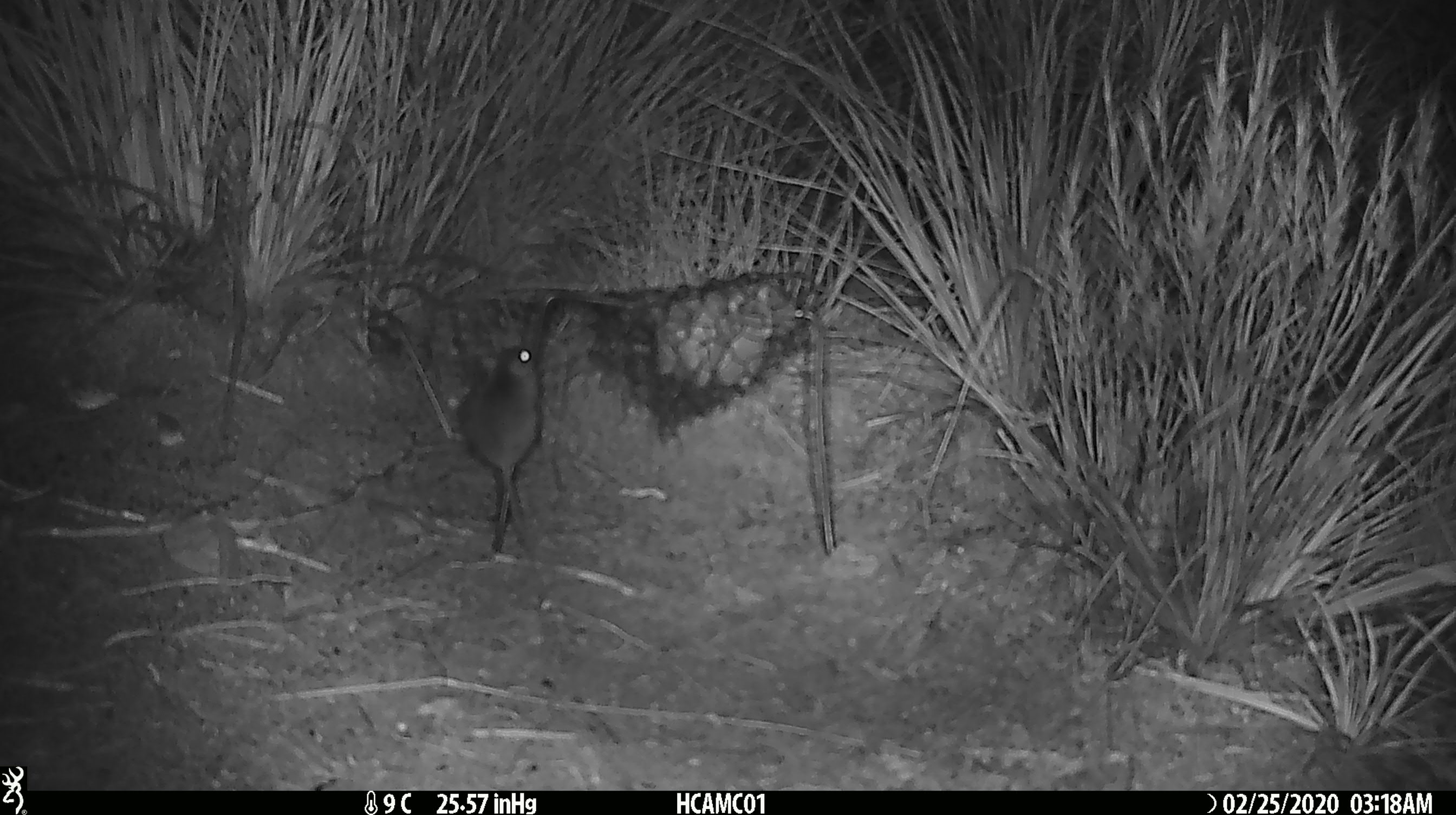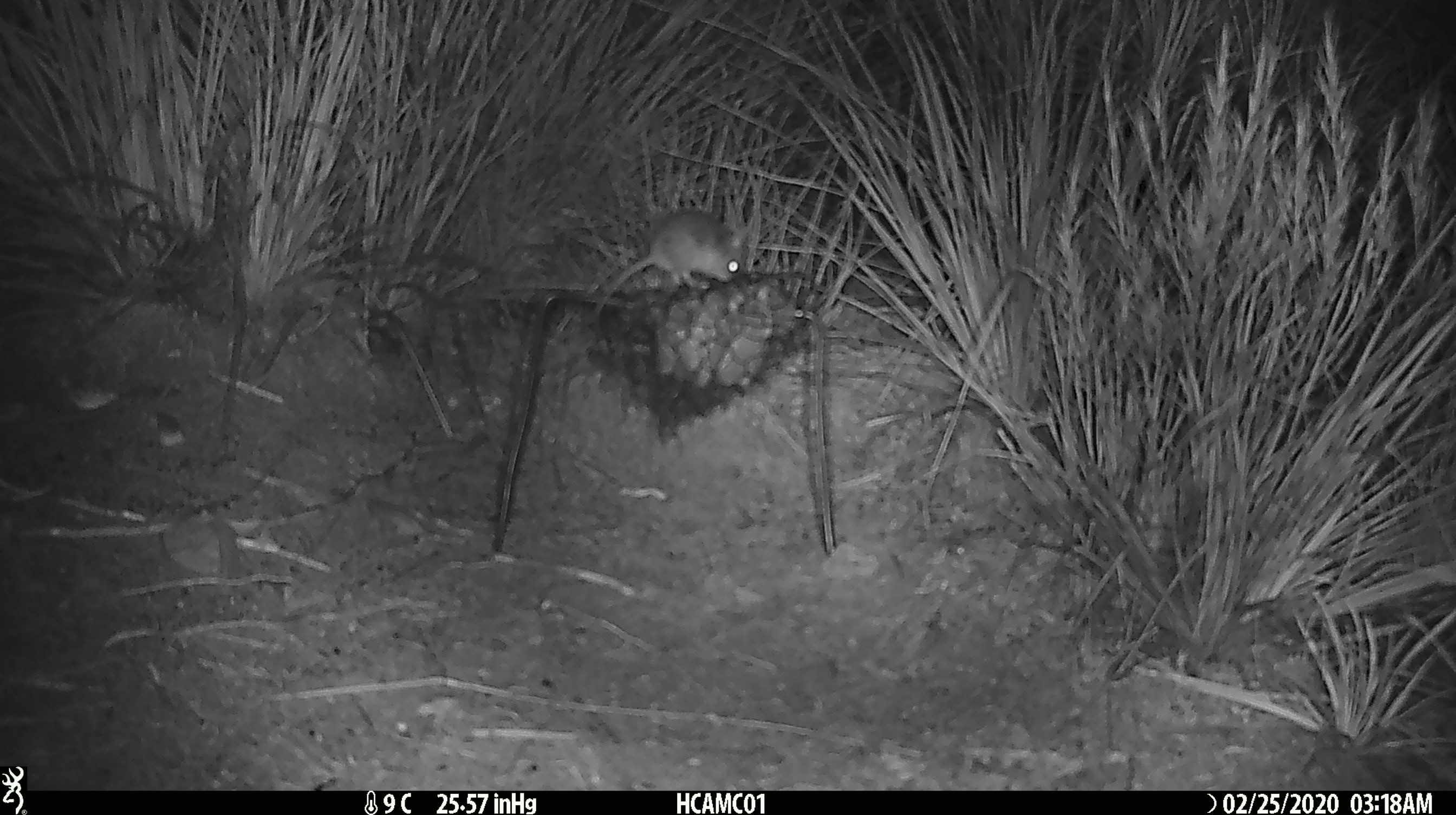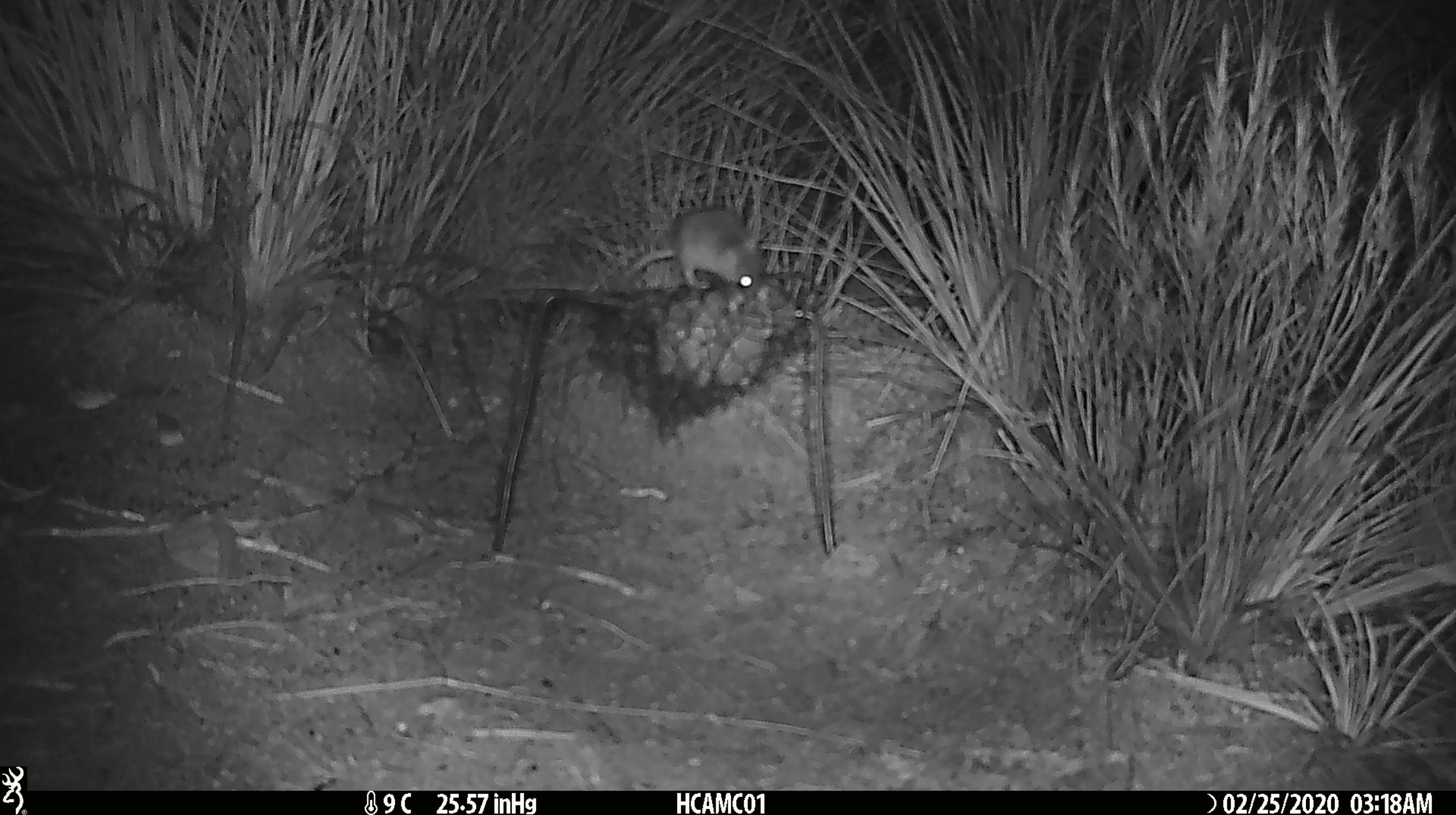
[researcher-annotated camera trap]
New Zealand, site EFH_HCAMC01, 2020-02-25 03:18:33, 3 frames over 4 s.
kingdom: Animalia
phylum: Chordata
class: Mammalia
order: Rodentia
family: Muridae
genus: Mus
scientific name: Mus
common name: mouse